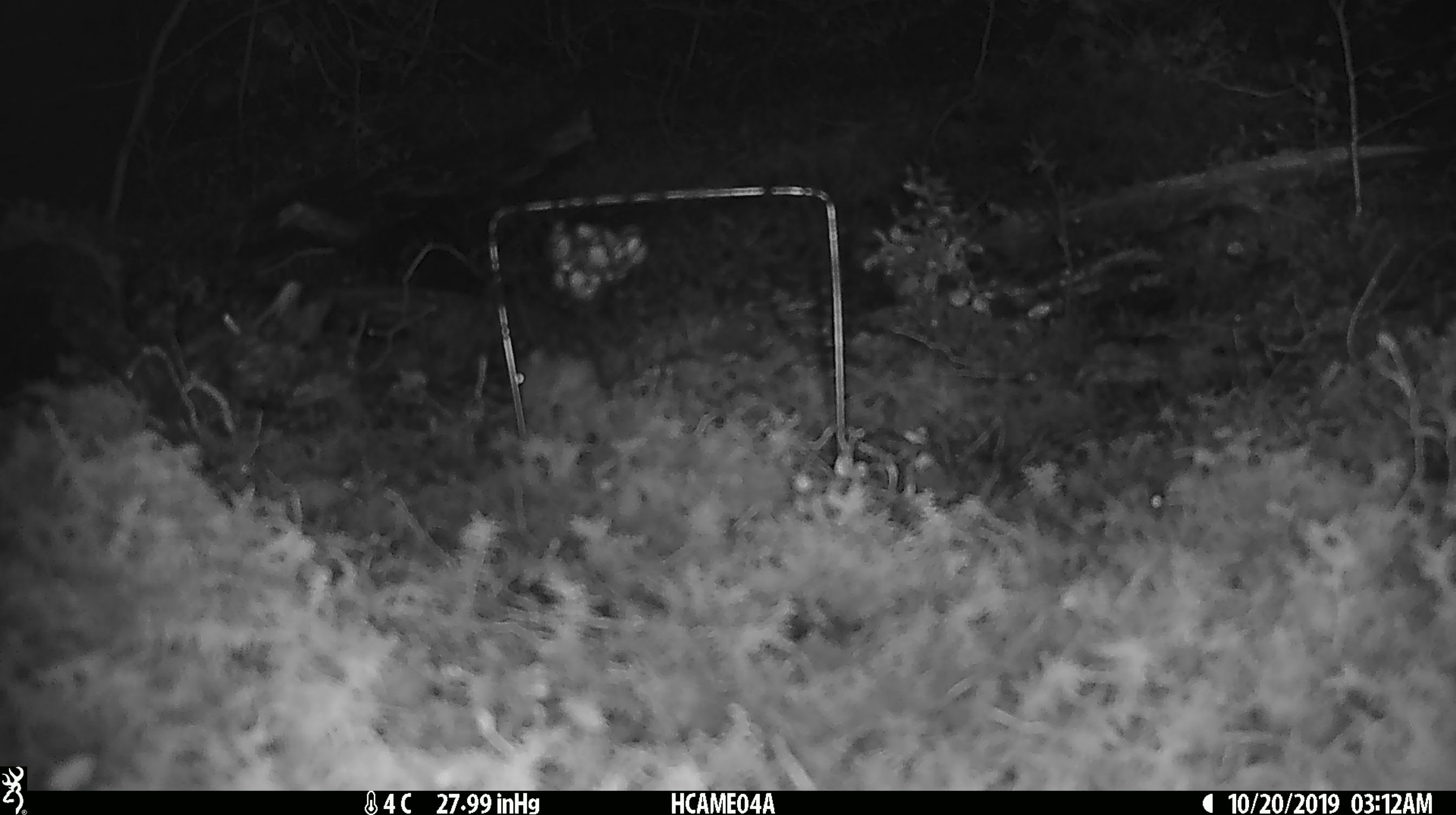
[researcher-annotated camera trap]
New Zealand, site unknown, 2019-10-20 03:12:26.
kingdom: Animalia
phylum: Chordata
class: Mammalia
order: Rodentia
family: Muridae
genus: Mus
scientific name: Mus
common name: mouse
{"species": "mouse (Mus)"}